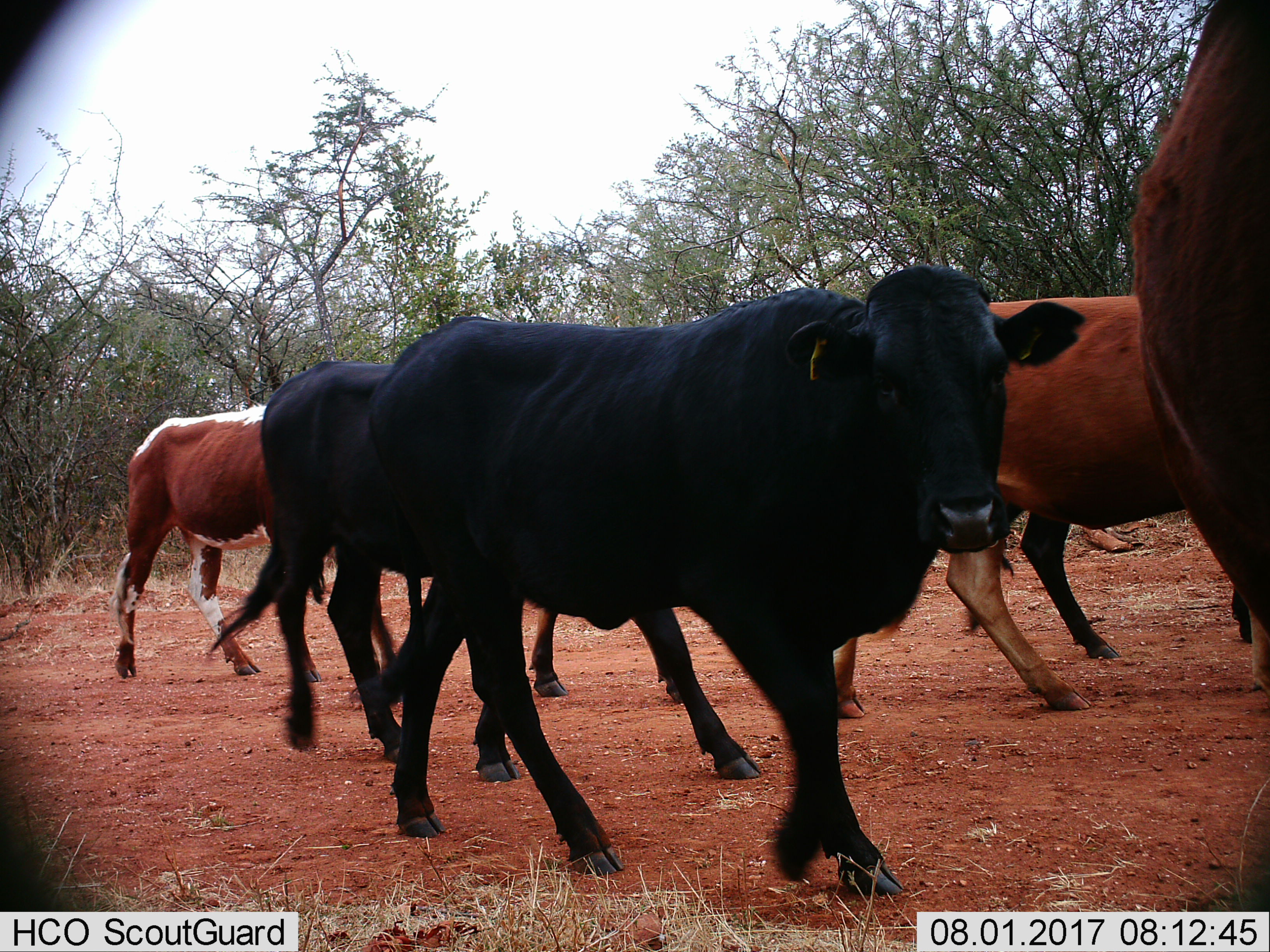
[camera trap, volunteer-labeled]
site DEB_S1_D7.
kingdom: Animalia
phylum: Chordata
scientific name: Vertebrata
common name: domestic animal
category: domesticanimal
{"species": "domesticanimal (domestic animal) (Vertebrata)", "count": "5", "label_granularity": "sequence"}